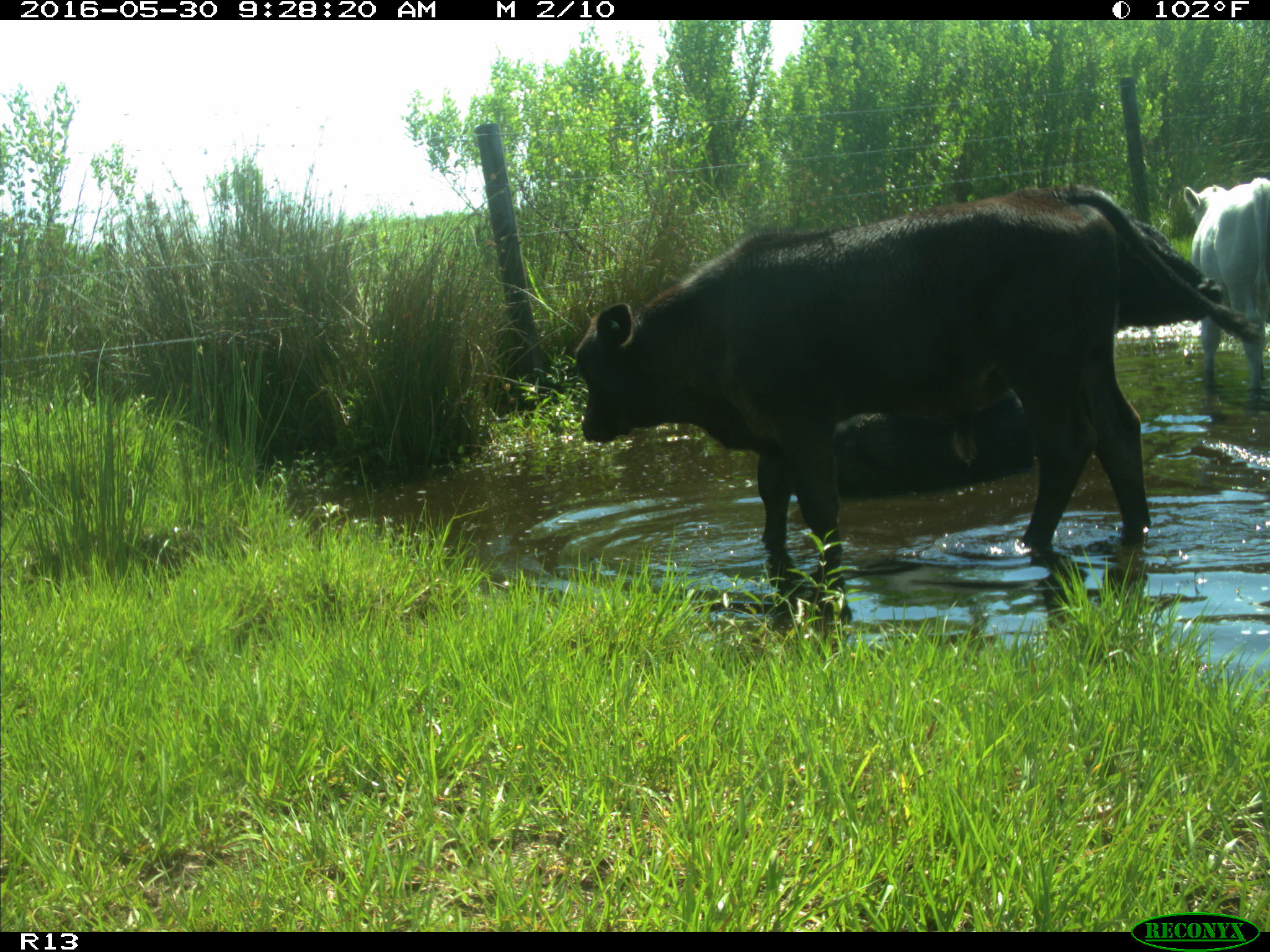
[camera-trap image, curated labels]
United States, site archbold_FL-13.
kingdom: Animalia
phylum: Chordata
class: Mammalia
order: Artiodactyla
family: Bovidae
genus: Bos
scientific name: Bos taurus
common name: domestic cow